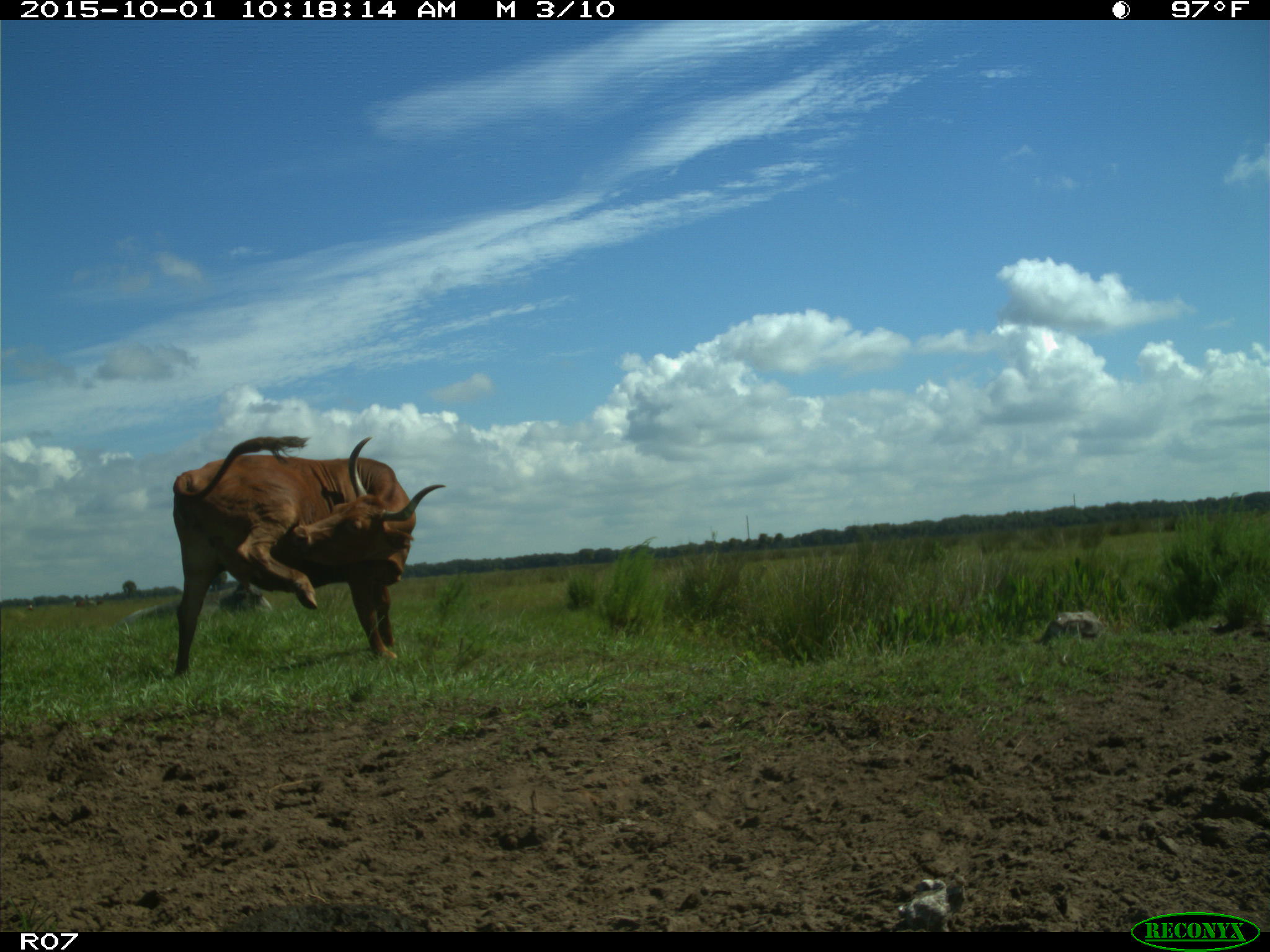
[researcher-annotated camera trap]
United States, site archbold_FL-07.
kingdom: Animalia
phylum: Chordata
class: Mammalia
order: Artiodactyla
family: Bovidae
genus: Bos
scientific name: Bos taurus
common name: domestic cow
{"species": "Bos taurus (domestic cow)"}